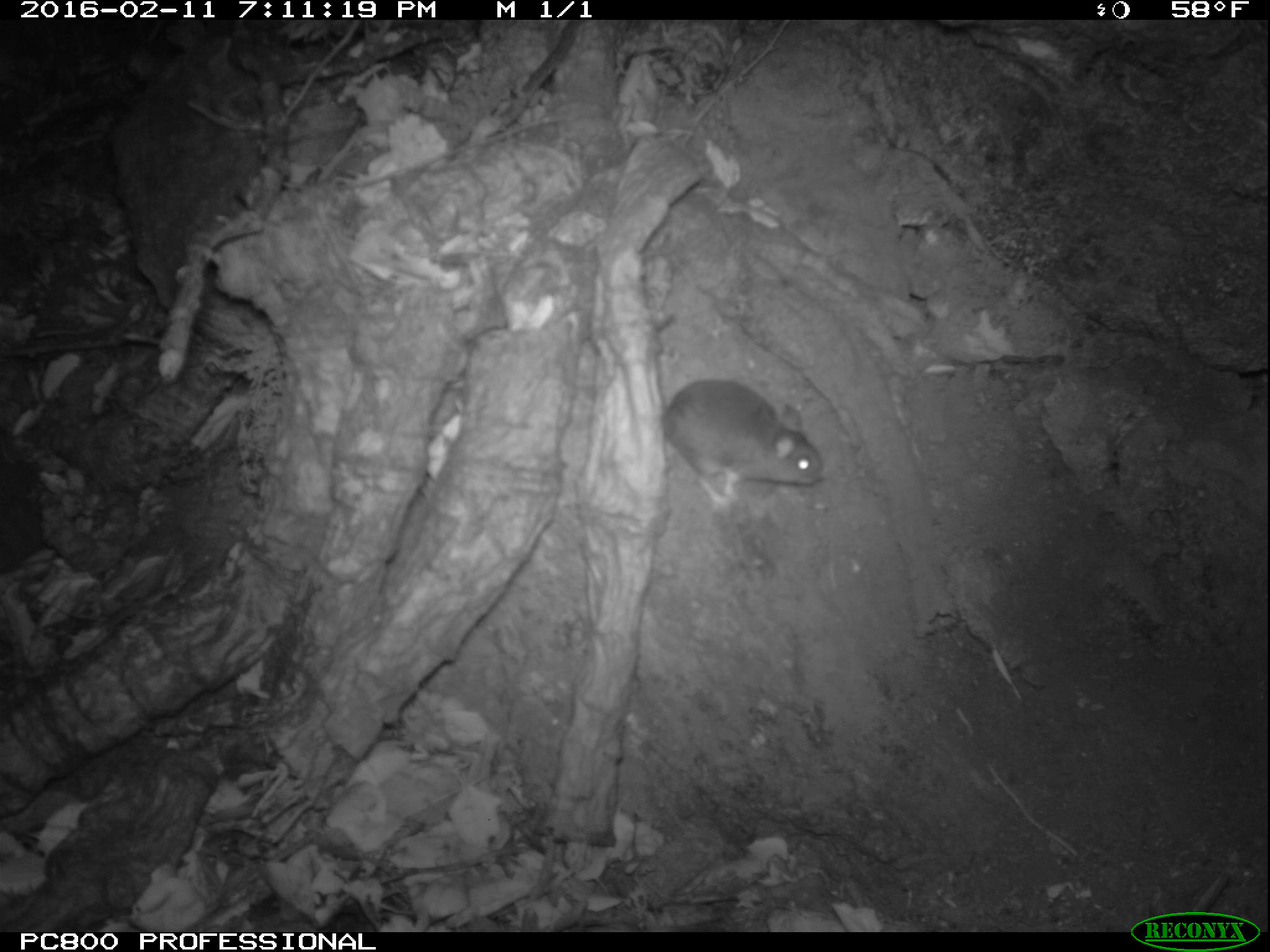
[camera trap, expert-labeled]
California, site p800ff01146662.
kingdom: Animalia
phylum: Chordata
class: Mammalia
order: Rodentia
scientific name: Rodentia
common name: rodent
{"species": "rodent (Rodentia)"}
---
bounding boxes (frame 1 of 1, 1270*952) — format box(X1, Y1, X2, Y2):
rodent: box(654, 313, 826, 509)